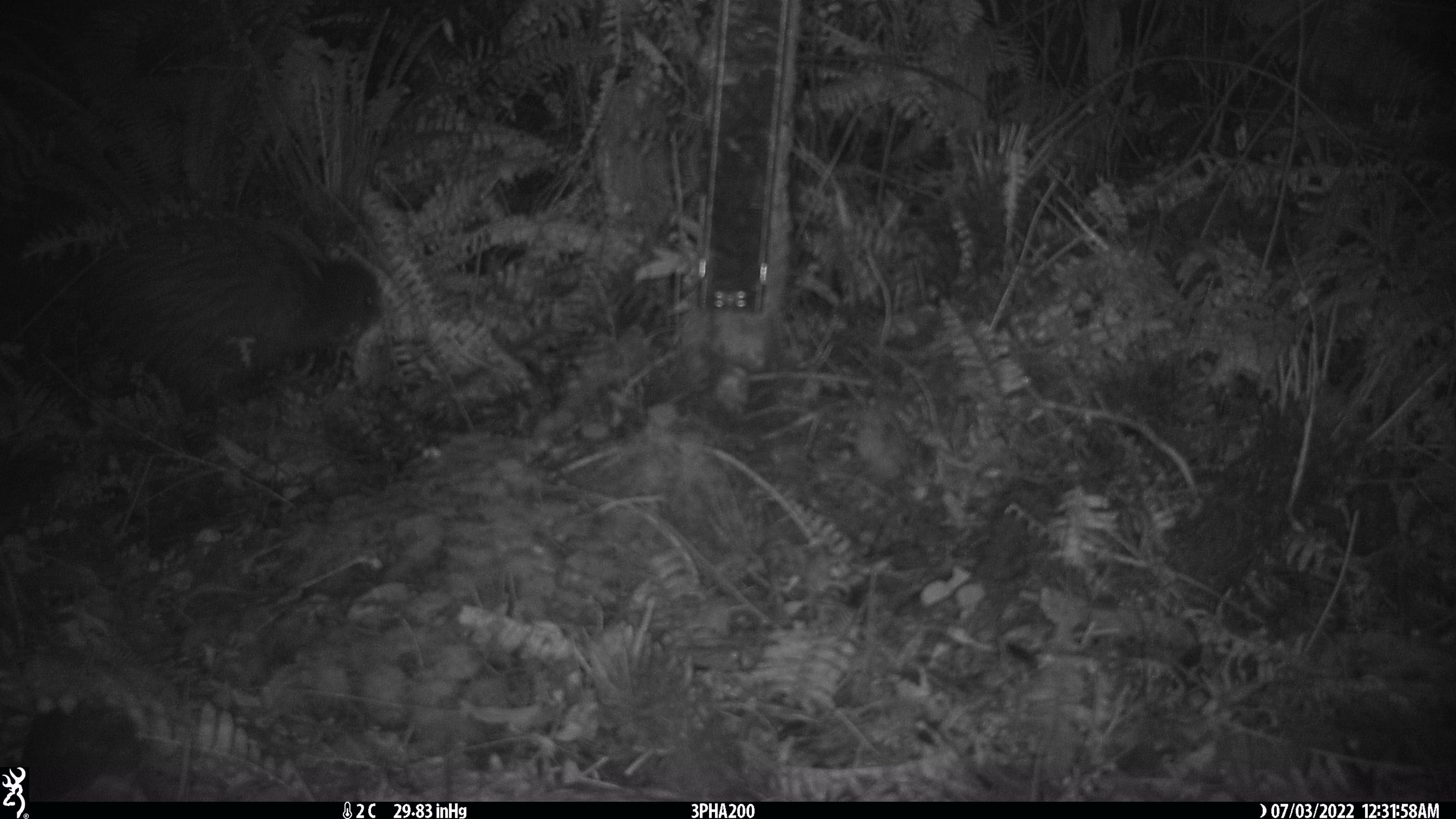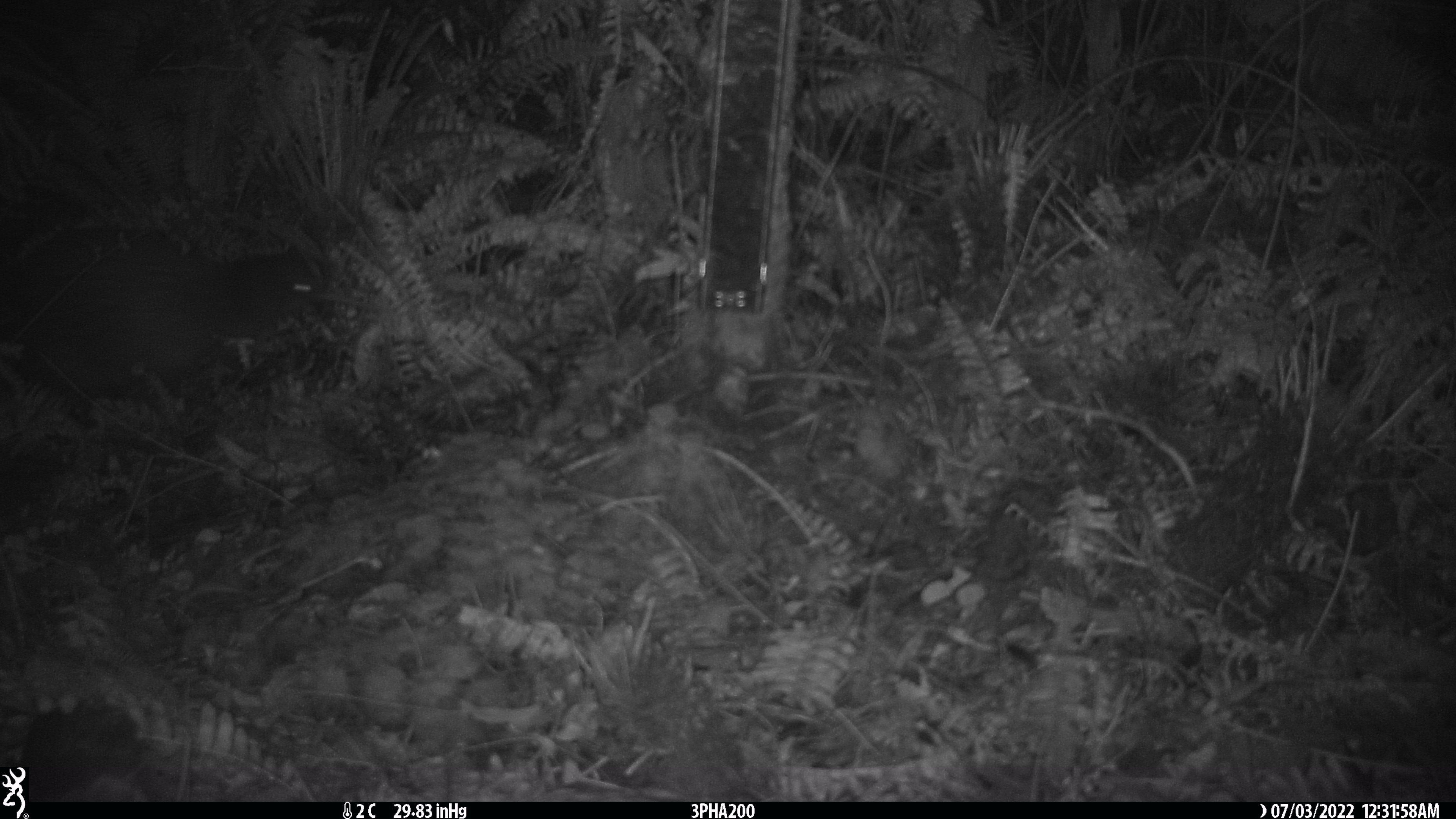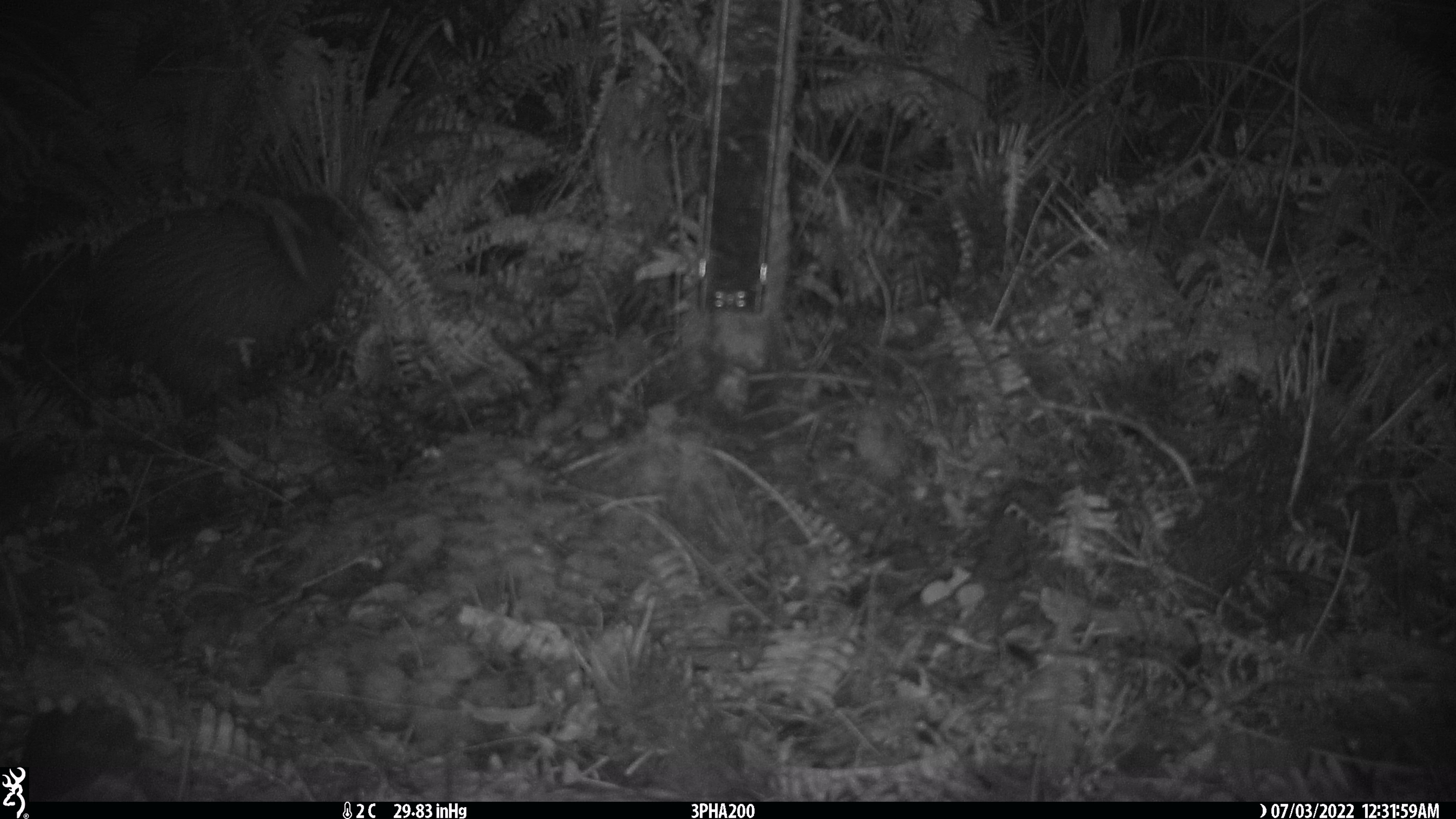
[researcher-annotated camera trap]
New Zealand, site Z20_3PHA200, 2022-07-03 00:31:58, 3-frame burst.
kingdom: Animalia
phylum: Chordata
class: Aves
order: Apterygiformes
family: Apterygidae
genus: Apteryx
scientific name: Apteryx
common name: kiwi